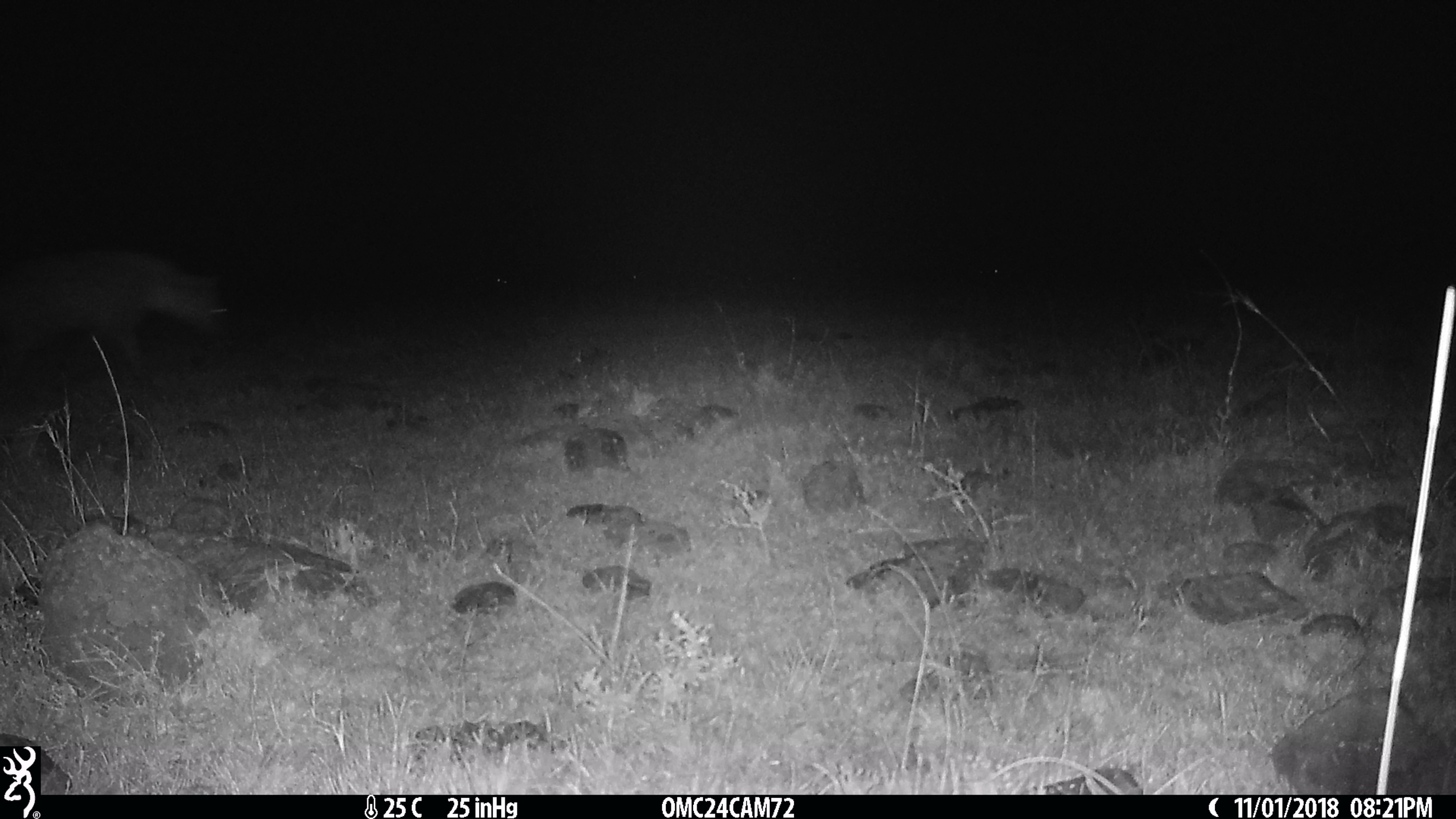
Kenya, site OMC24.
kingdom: Animalia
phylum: Chordata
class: Mammalia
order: Carnivora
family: Hyaenidae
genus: Crocuta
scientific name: Crocuta crocuta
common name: spotted hyena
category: hyena spotted